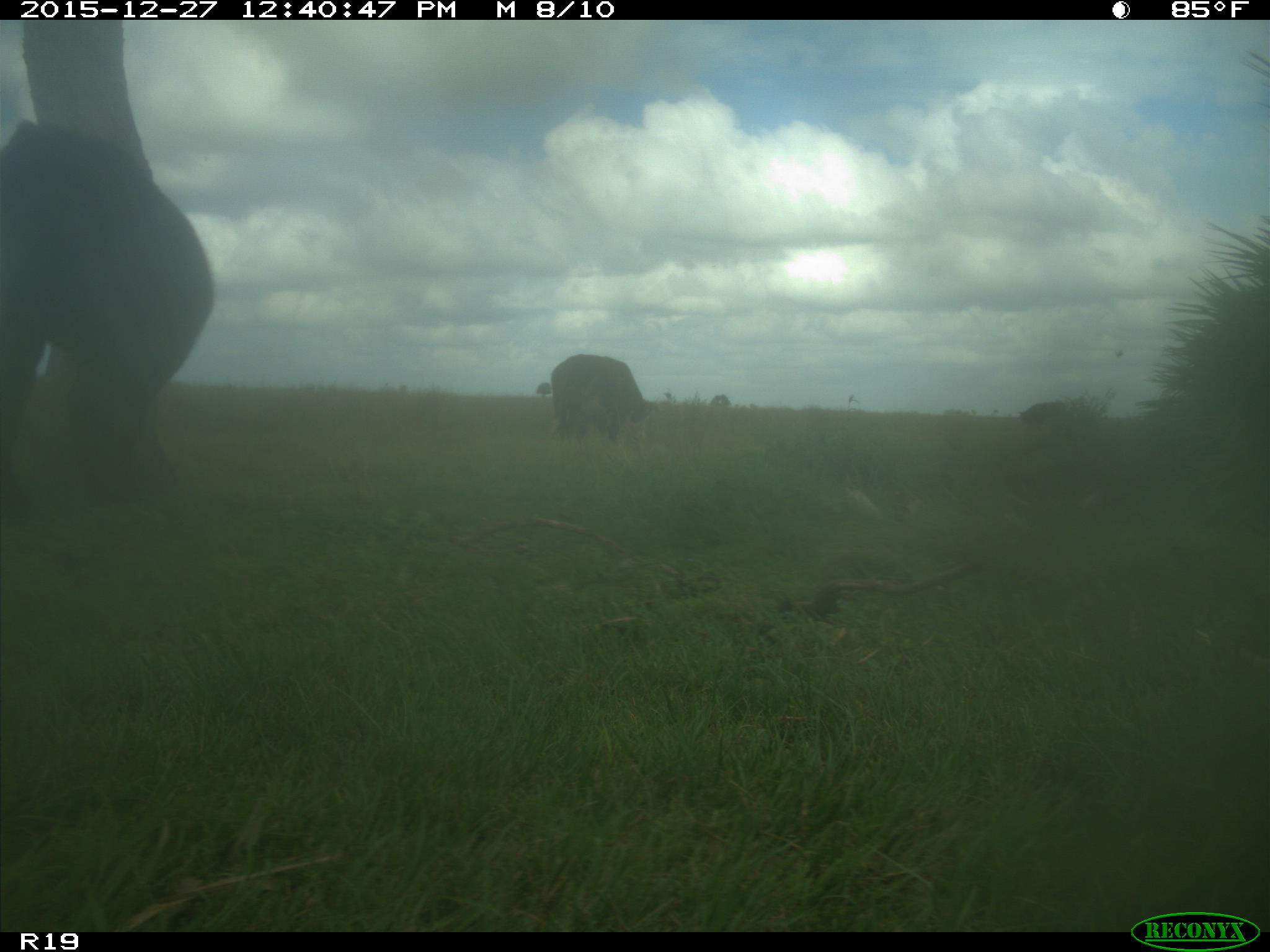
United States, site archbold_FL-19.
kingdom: Animalia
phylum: Chordata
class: Mammalia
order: Artiodactyla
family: Bovidae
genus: Bos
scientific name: Bos taurus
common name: domestic cow